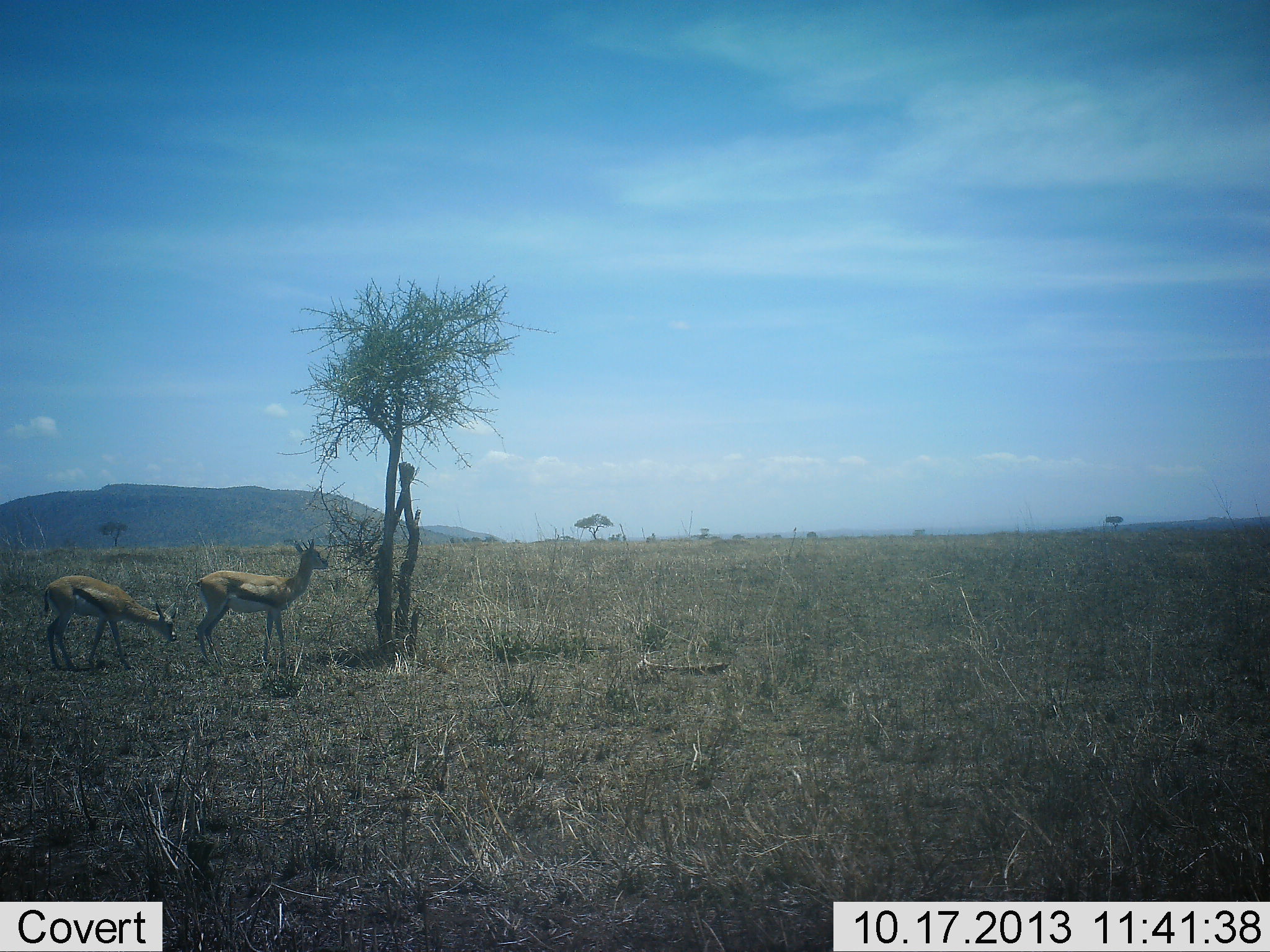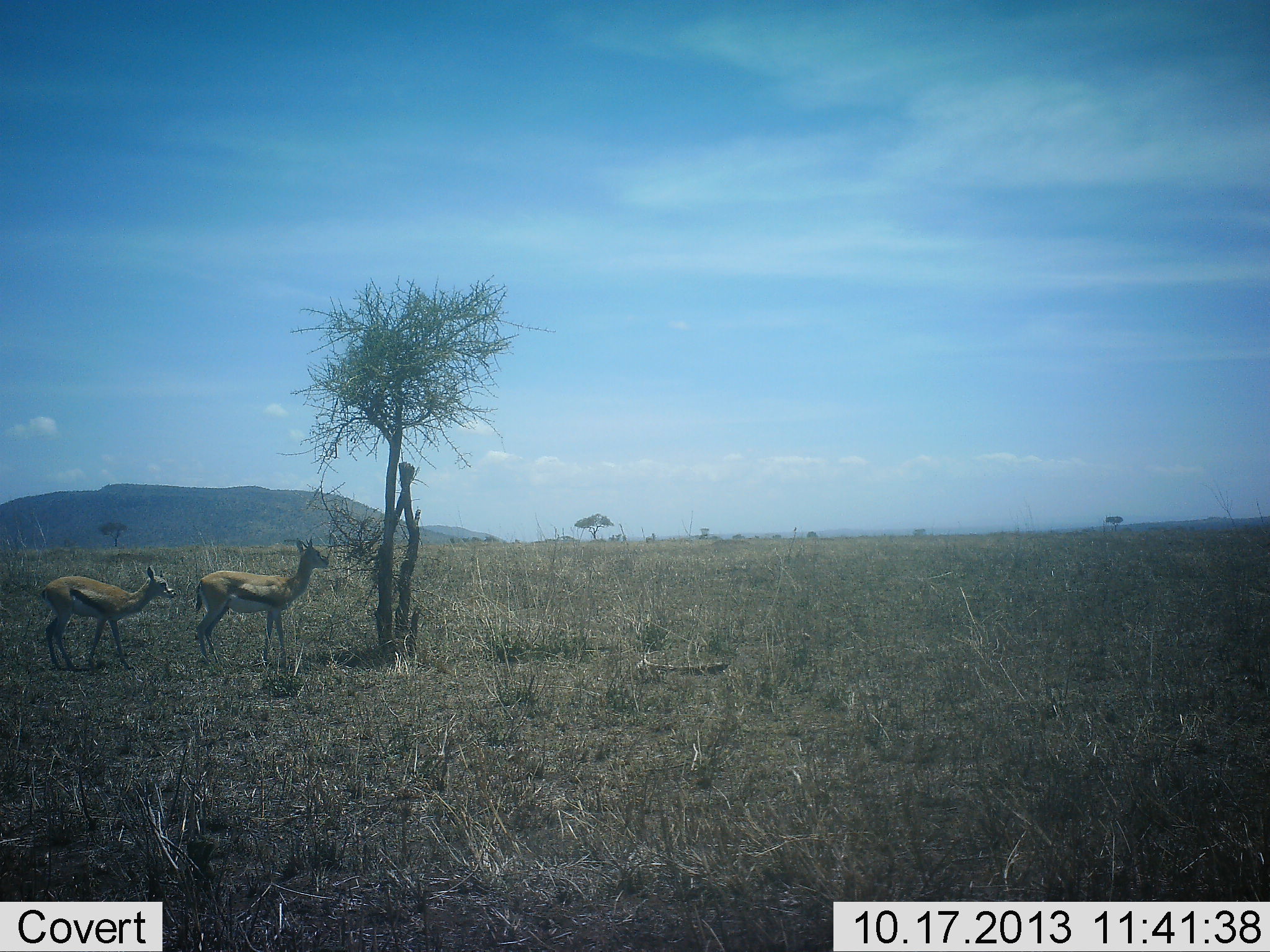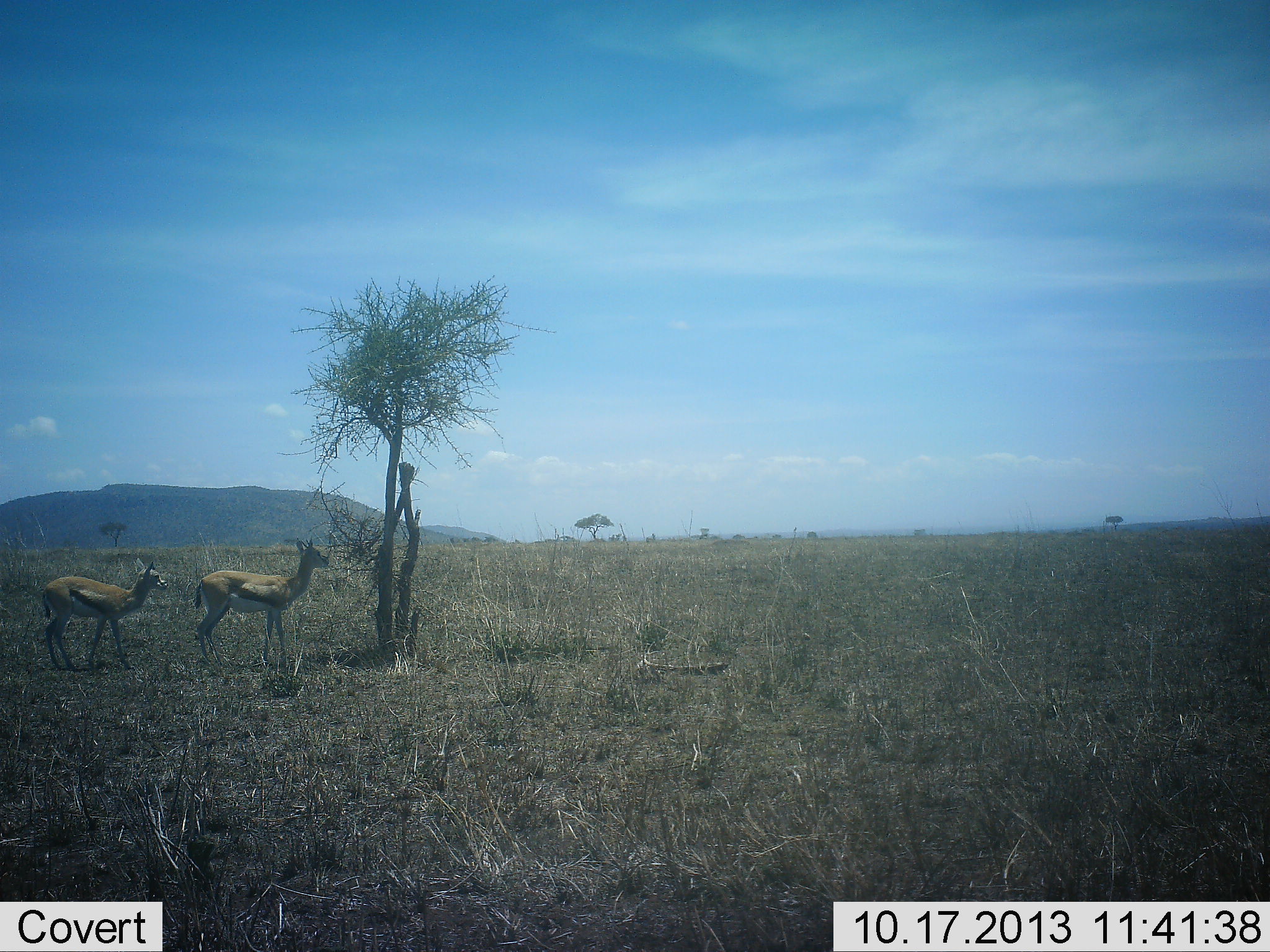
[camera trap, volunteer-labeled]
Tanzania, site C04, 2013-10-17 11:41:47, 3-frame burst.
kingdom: Animalia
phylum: Chordata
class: Mammalia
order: Artiodactyla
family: Bovidae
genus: Eudorcas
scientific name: Eudorcas thomsonii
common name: thomson's gazelle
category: gazellethomsons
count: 2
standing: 90%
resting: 0%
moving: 0%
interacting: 0%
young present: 20%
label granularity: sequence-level